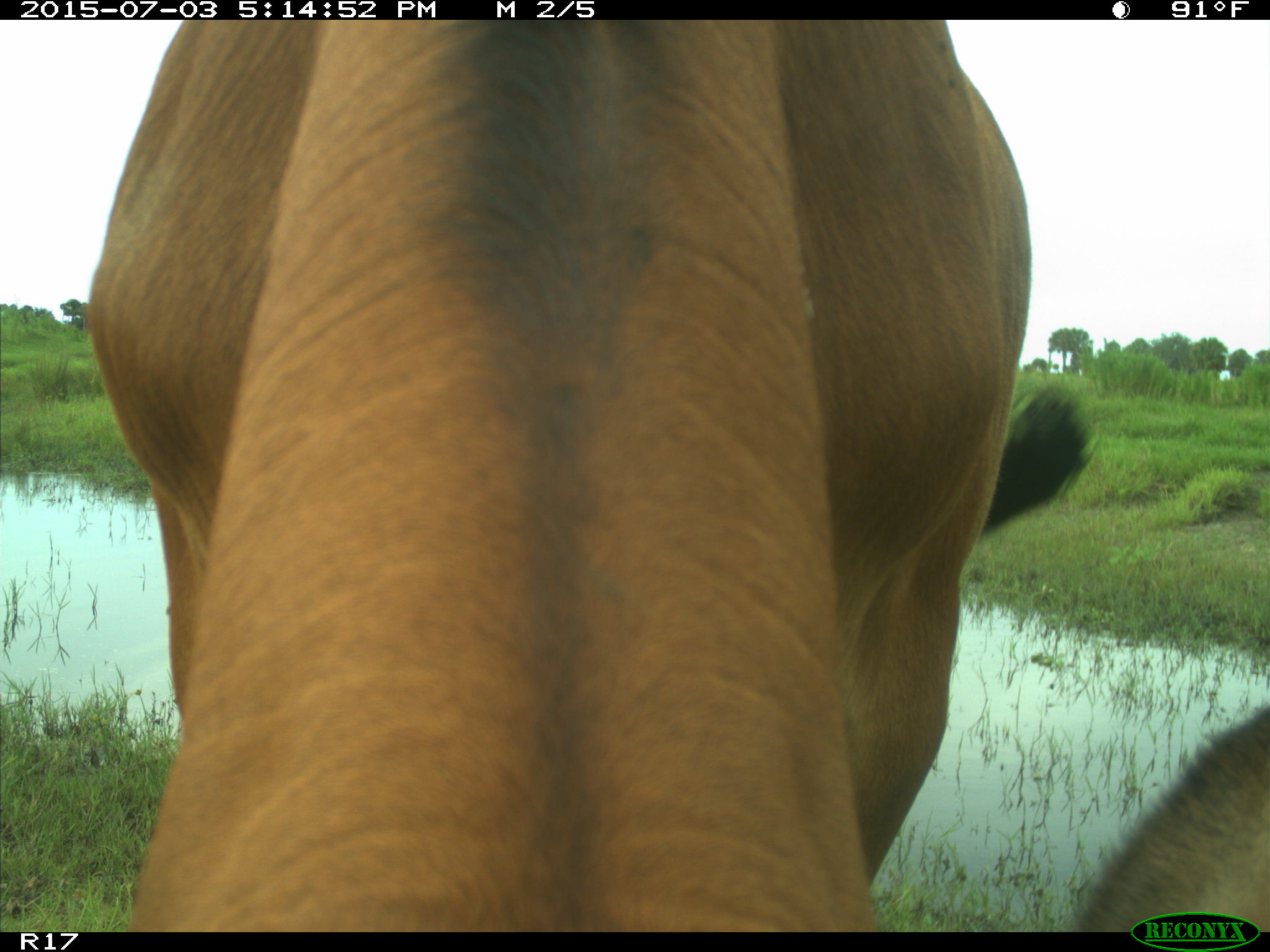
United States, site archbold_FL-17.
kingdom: Animalia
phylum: Chordata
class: Mammalia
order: Artiodactyla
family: Bovidae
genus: Bos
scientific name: Bos taurus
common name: domestic cow